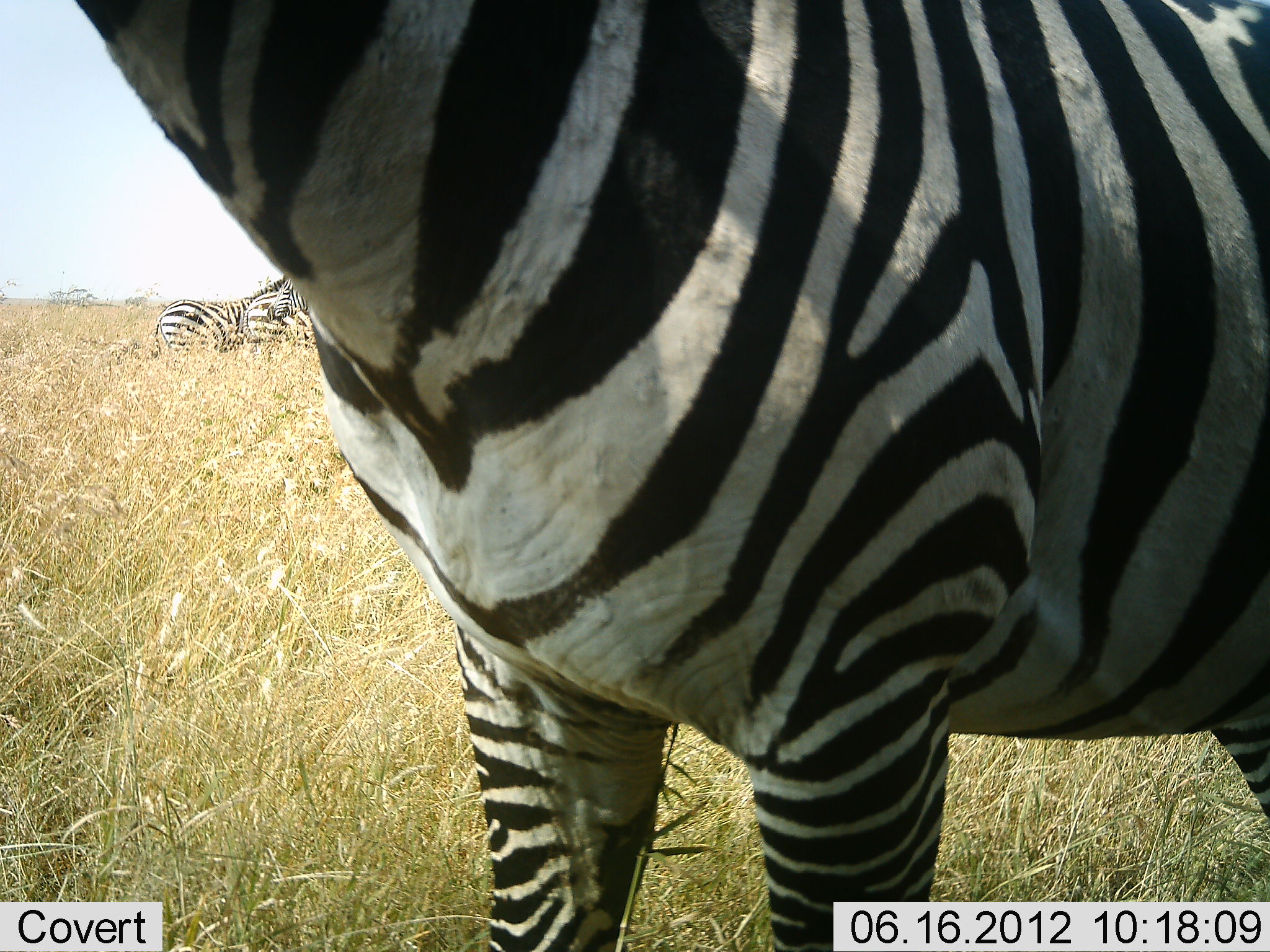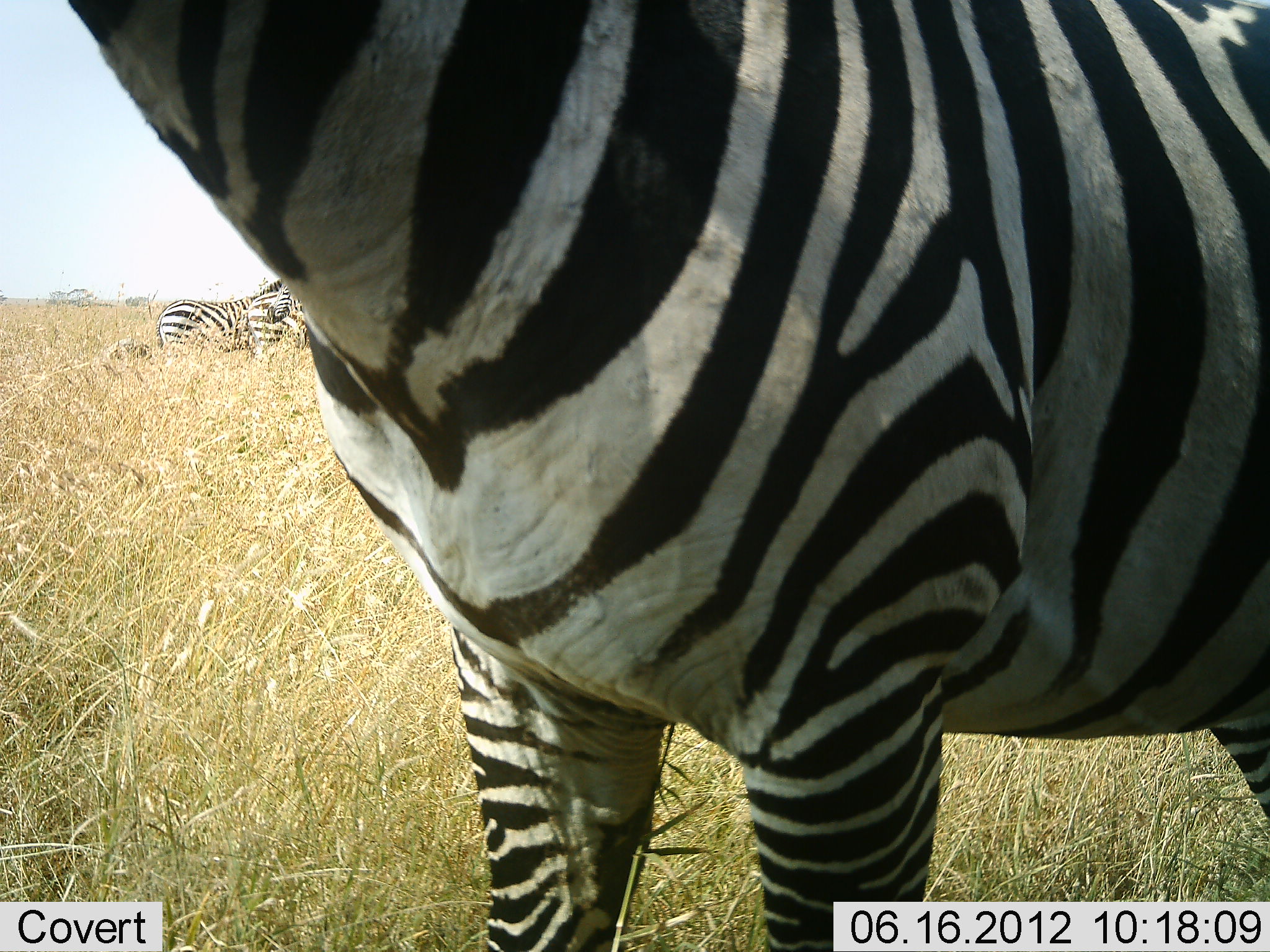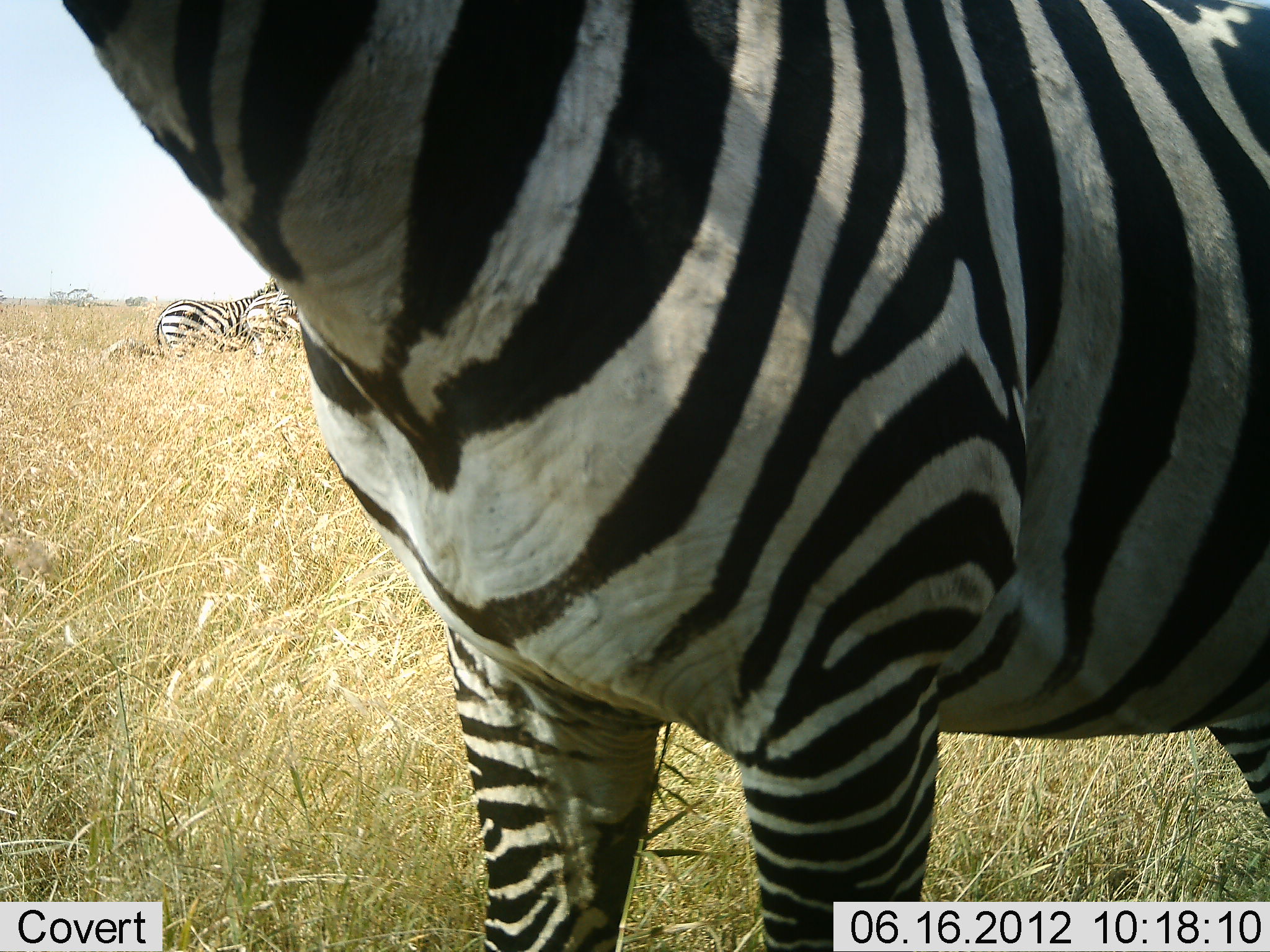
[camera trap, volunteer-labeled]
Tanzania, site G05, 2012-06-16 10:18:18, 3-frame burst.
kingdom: Animalia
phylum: Chordata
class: Mammalia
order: Perissodactyla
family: Equidae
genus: Equus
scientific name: Equus quagga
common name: plains zebra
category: zebra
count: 3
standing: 90%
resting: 0%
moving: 10%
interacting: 0%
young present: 0%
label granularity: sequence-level